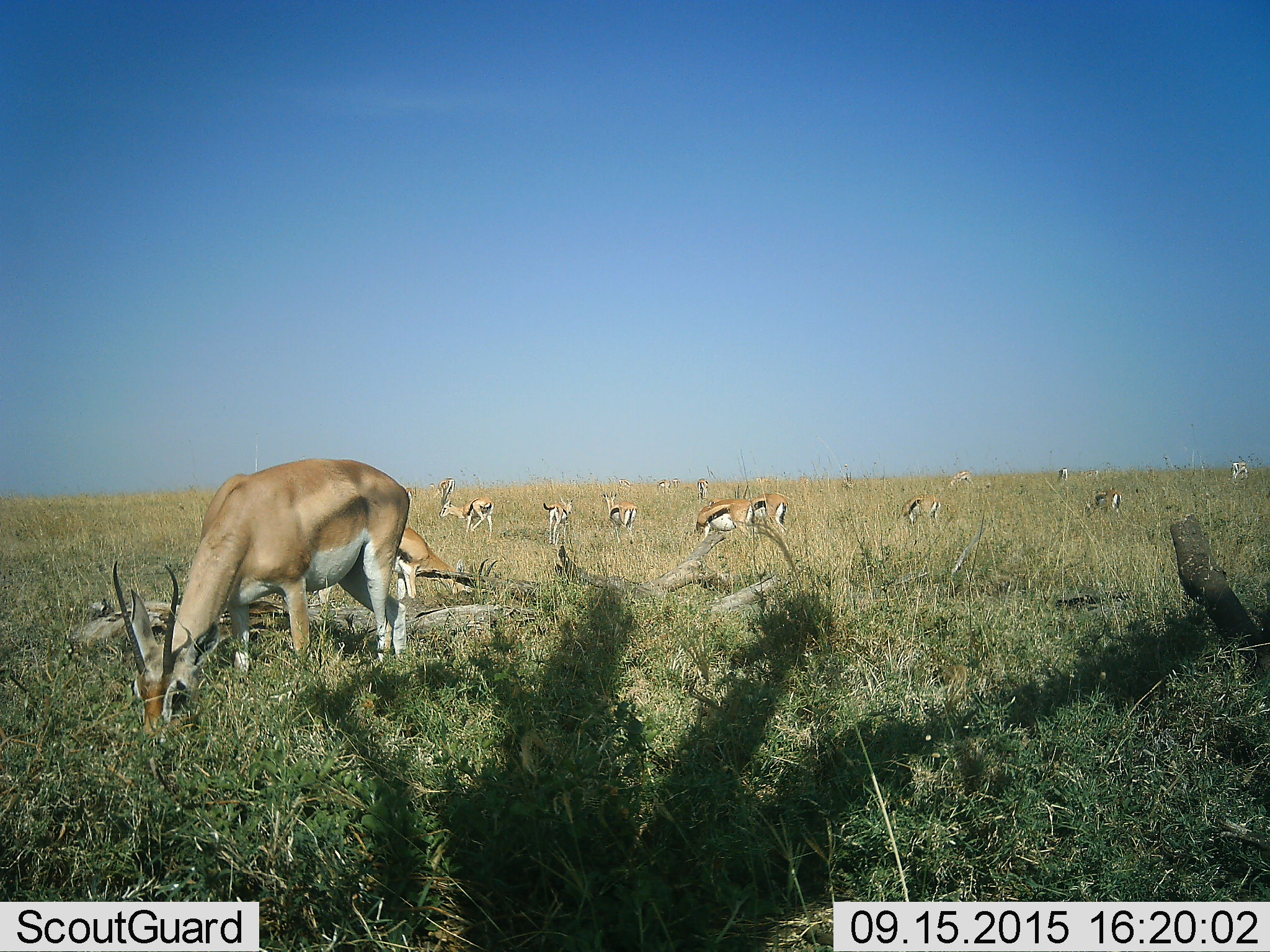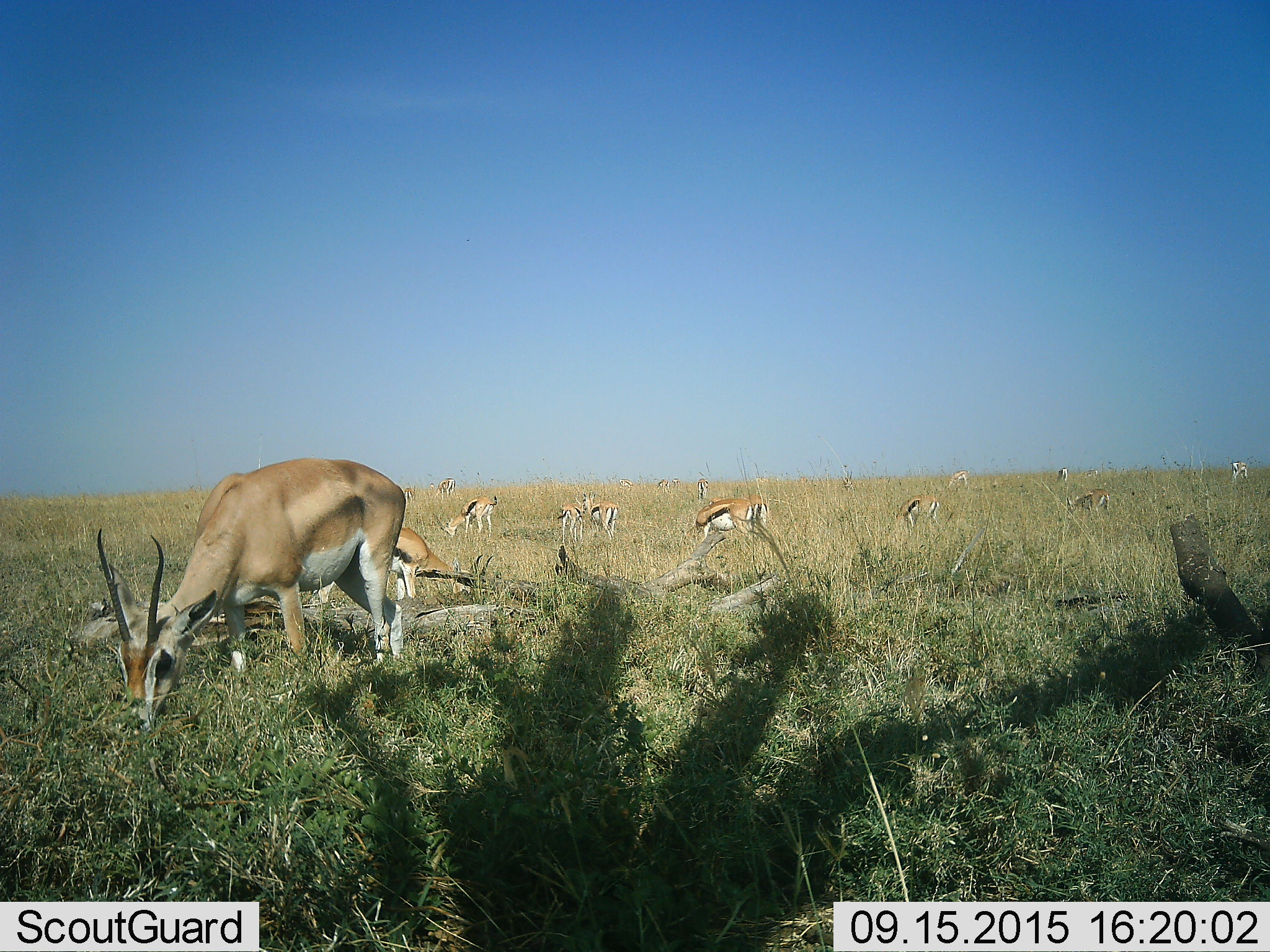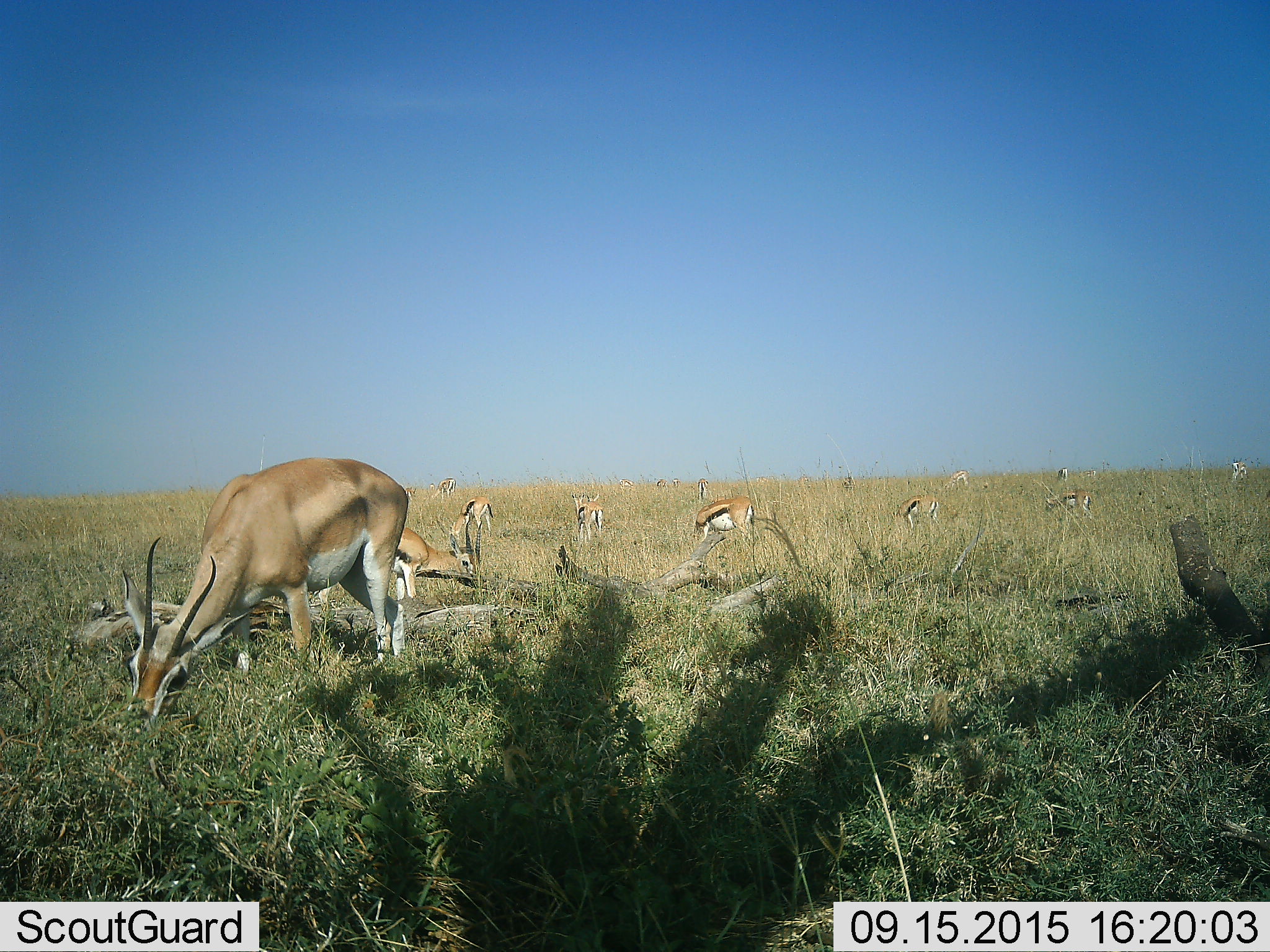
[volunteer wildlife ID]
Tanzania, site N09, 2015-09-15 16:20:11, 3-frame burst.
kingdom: Animalia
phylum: Chordata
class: Mammalia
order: Artiodactyla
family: Bovidae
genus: Eudorcas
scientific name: Eudorcas thomsonii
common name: thomson's gazelle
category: gazellethomsons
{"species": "gazellethomsons (thomson's gazelle) (Eudorcas thomsonii)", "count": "11-50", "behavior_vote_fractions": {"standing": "56%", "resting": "0%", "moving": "56%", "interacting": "0%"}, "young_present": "0%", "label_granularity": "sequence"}